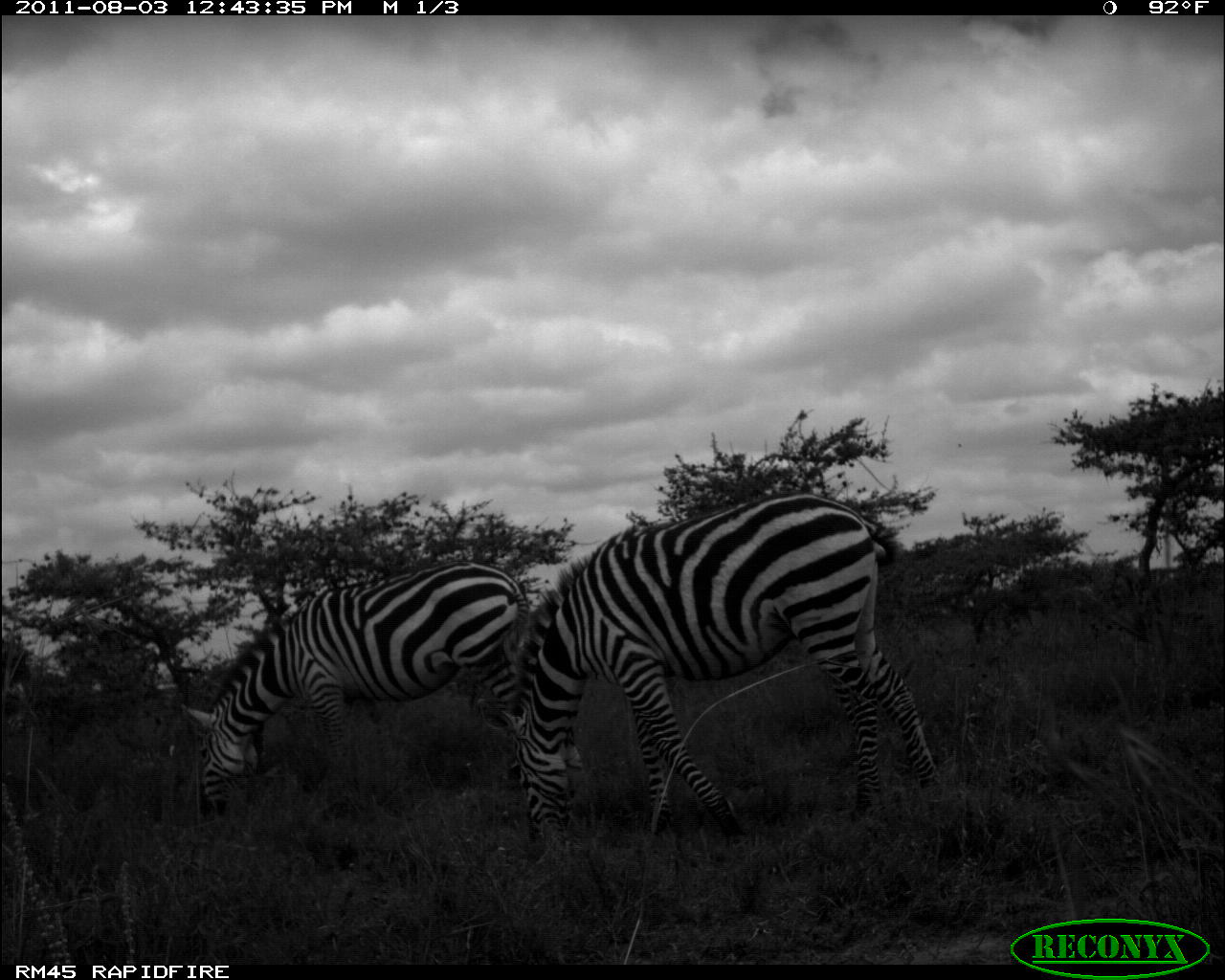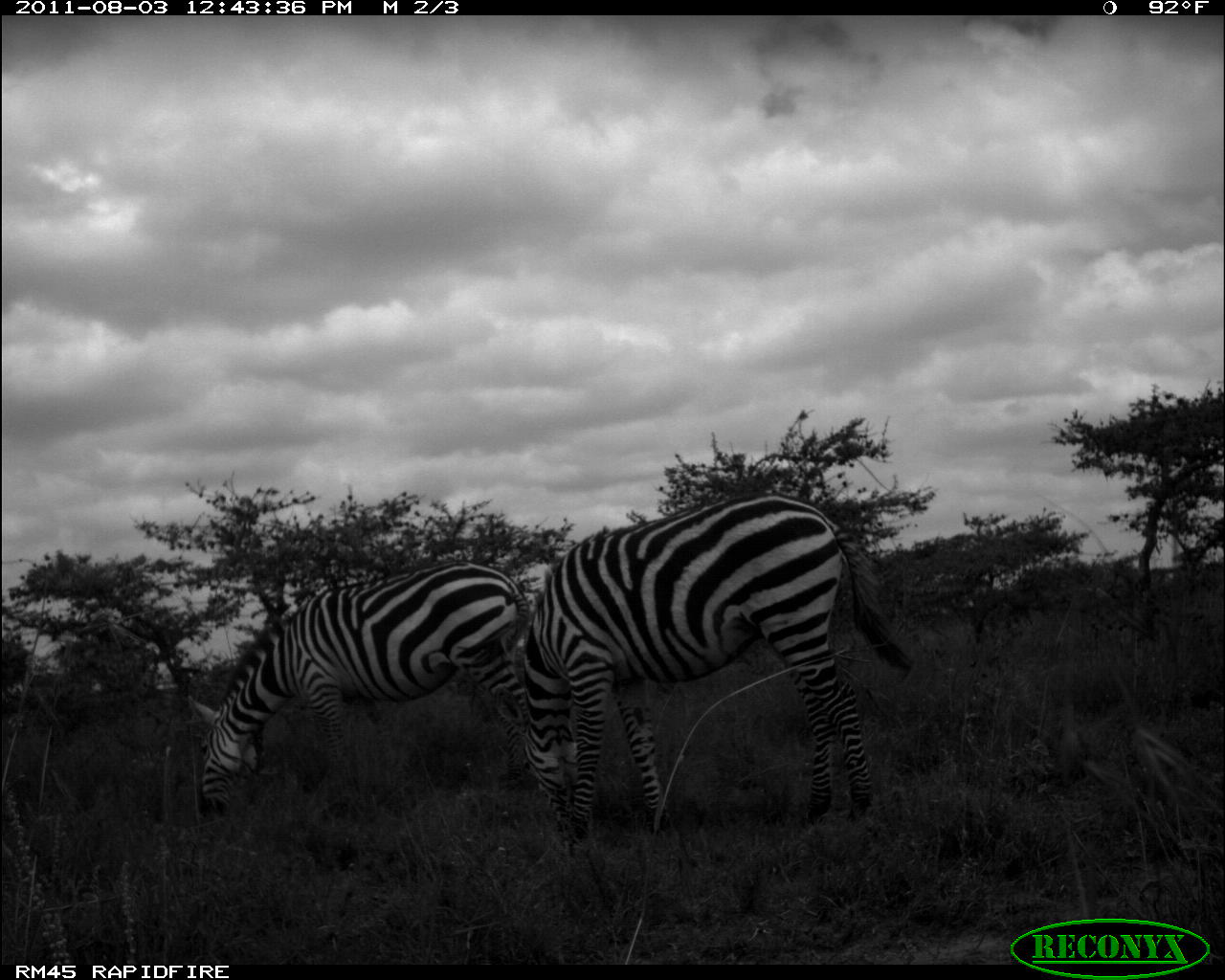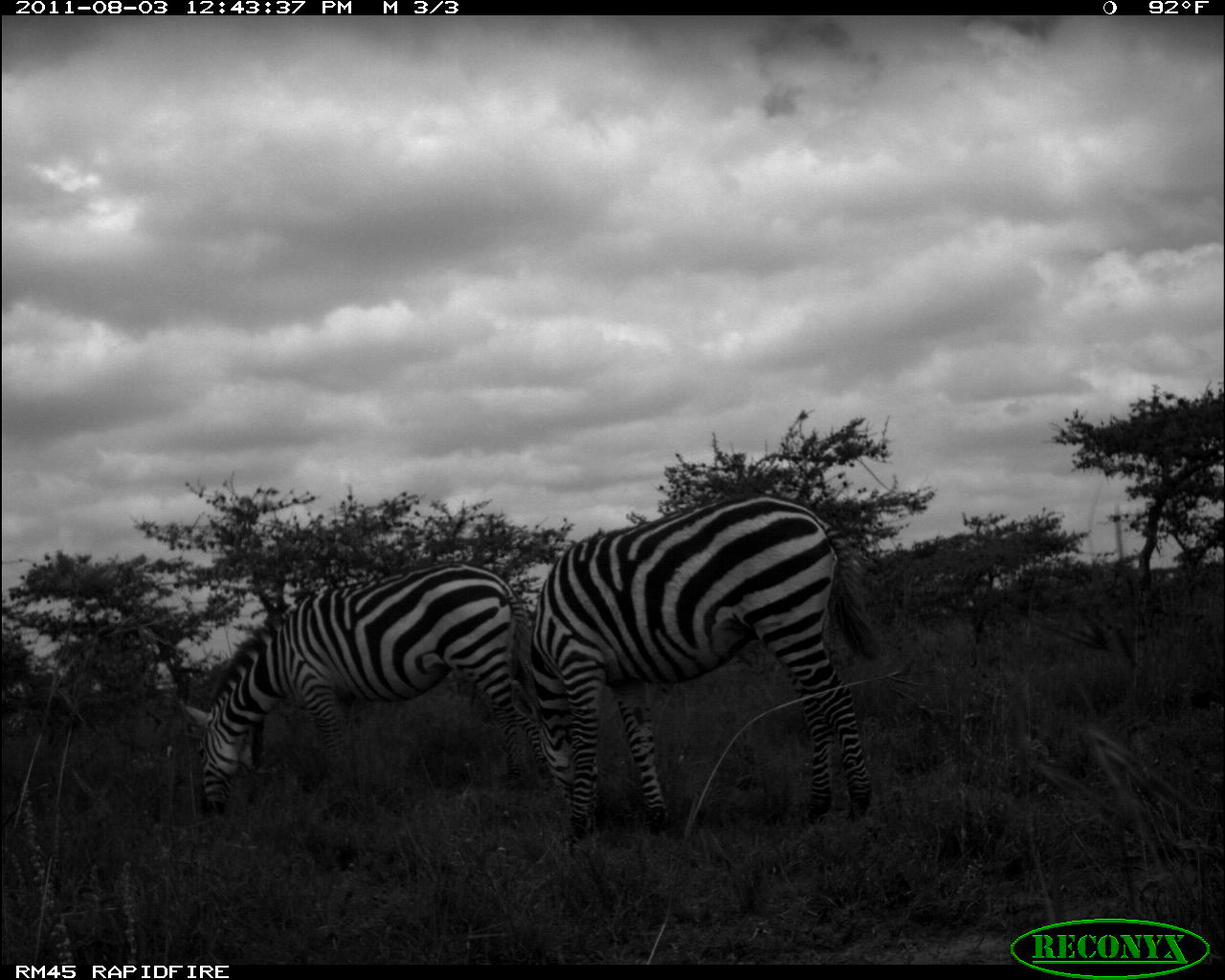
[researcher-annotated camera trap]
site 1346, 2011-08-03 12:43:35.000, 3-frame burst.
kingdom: Animalia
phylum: Chordata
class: Mammalia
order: Perissodactyla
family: Equidae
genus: Equus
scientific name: Equus quagga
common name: plains zebra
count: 2